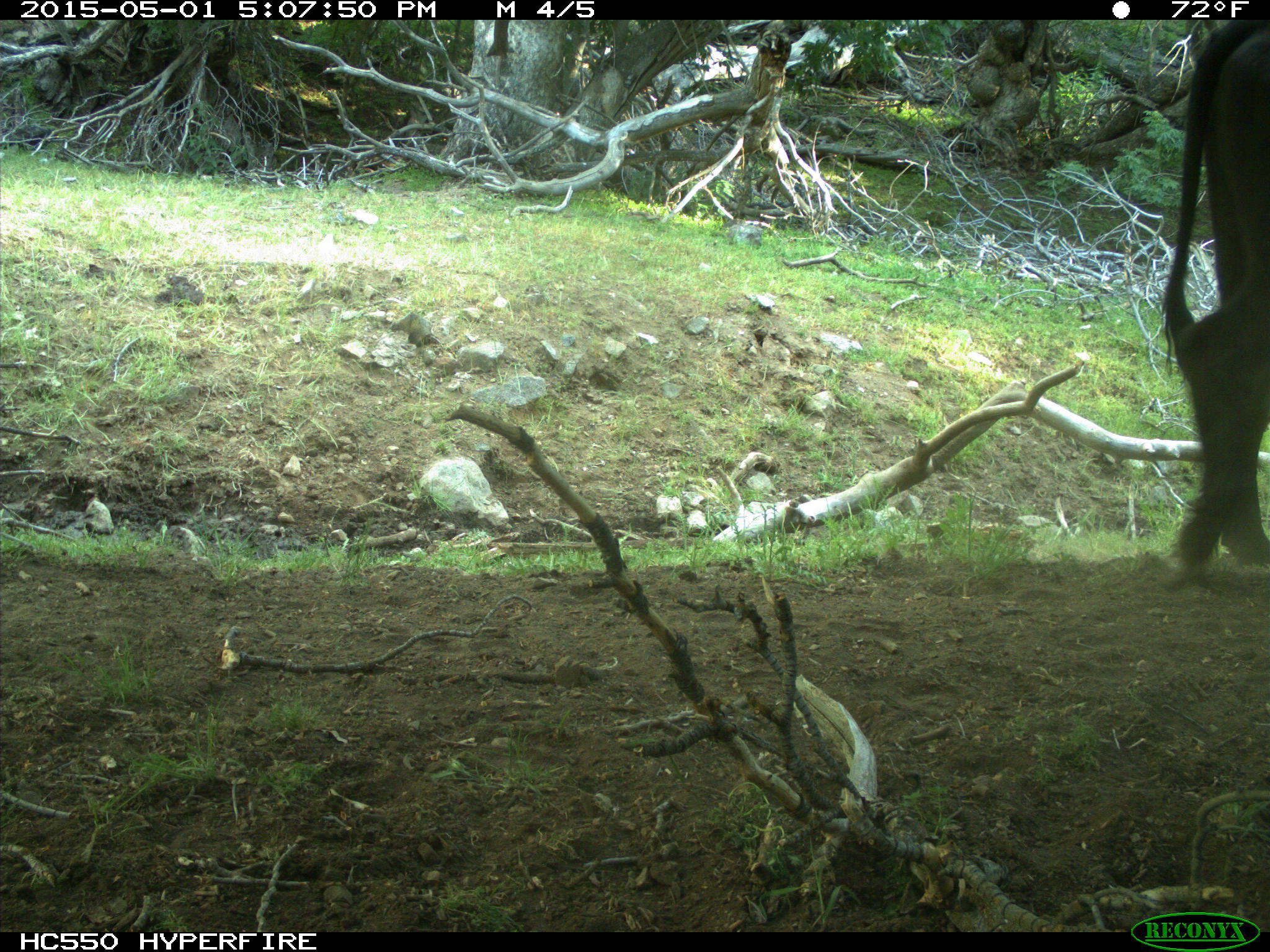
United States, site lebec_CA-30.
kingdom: Animalia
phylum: Chordata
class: Mammalia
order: Artiodactyla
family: Bovidae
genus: Bos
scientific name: Bos taurus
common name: domestic cow